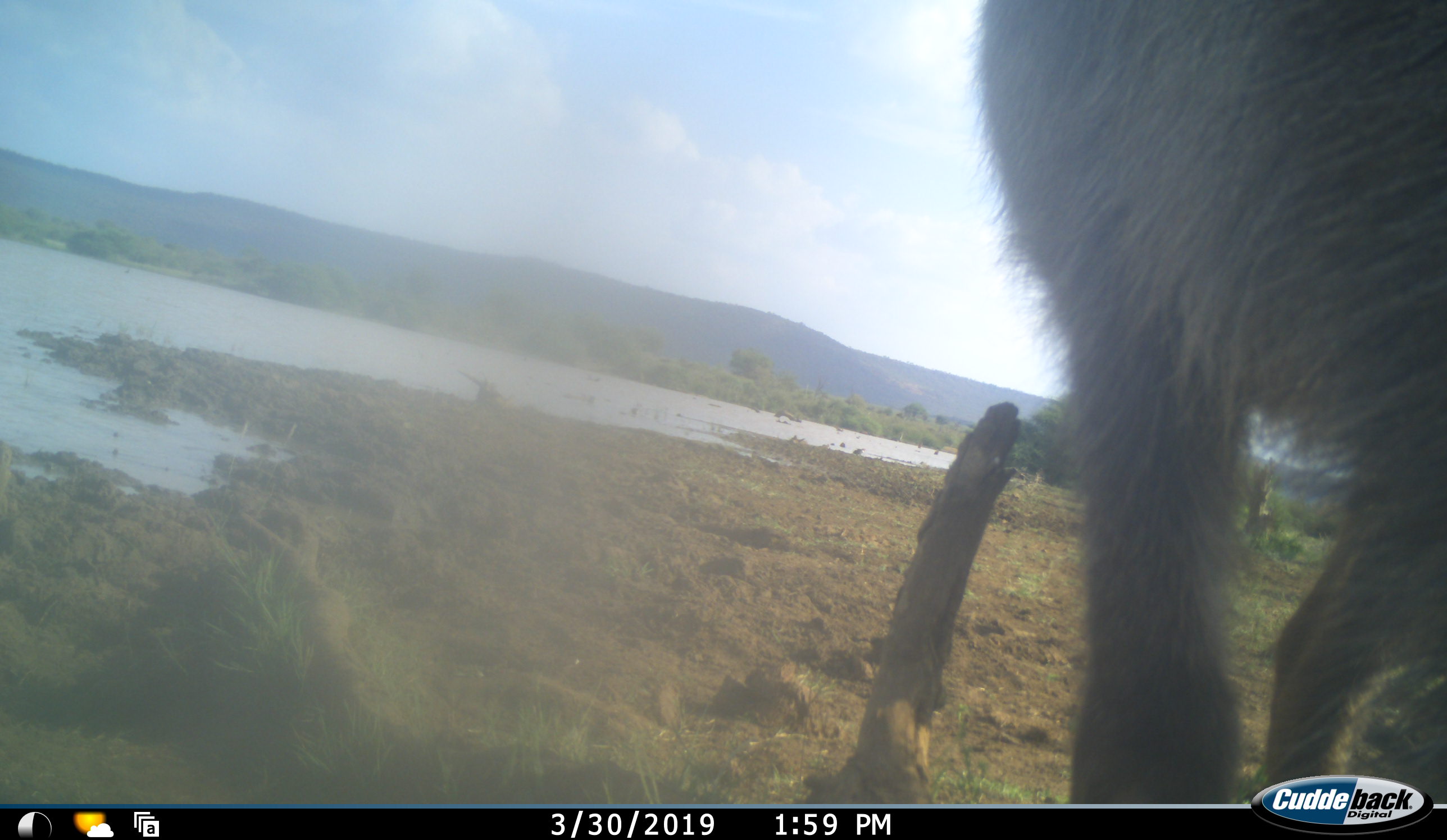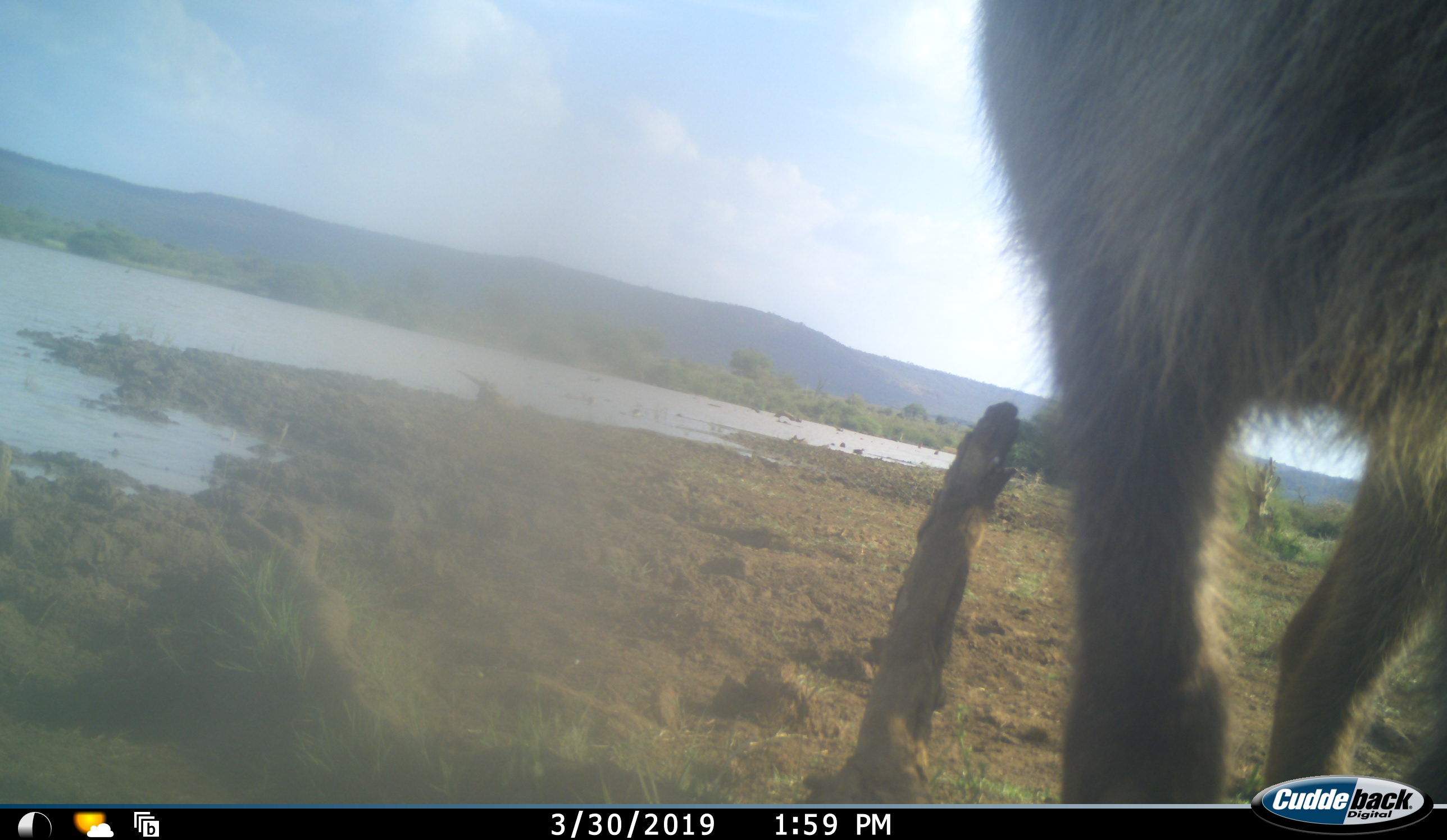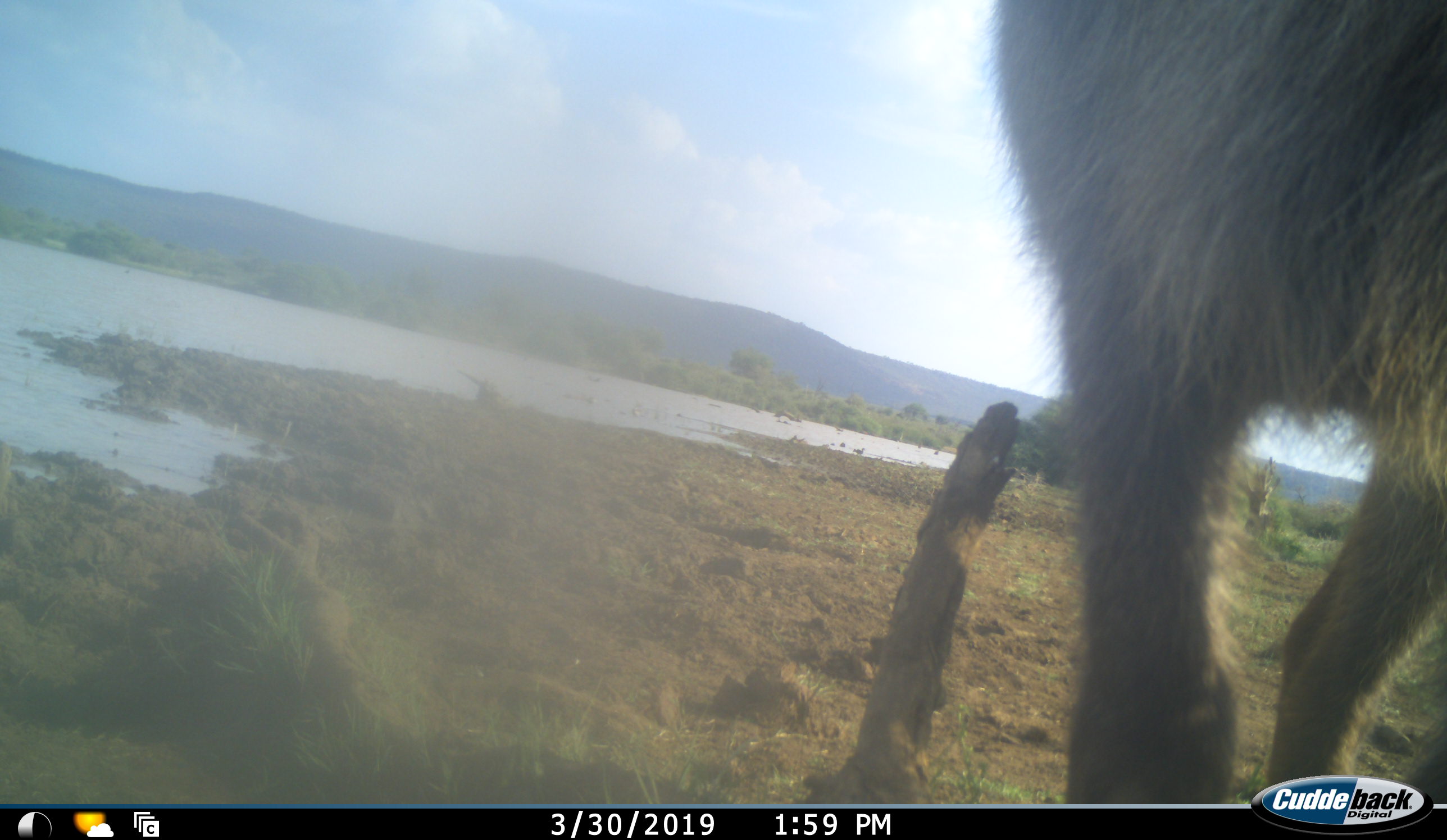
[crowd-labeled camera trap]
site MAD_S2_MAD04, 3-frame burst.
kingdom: Animalia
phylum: Chordata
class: Mammalia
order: Artiodactyla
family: Bovidae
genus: Kobus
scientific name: Kobus ellipsiprymnus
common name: waterbuck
Waterbuck (Kobus ellipsiprymnus), count 1. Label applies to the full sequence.